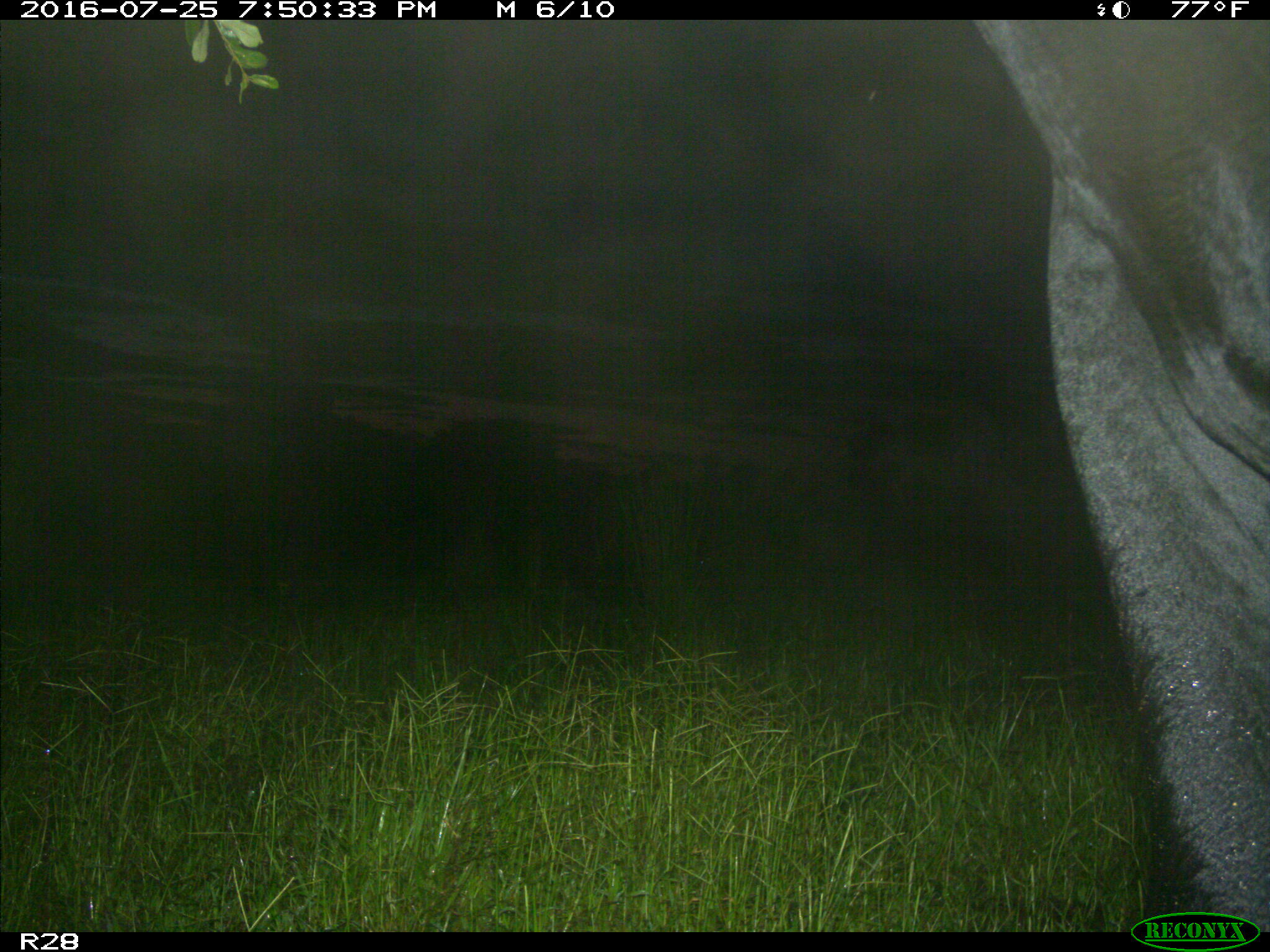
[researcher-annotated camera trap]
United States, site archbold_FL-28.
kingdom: Animalia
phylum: Chordata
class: Mammalia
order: Artiodactyla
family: Bovidae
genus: Bos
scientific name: Bos taurus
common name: domestic cow